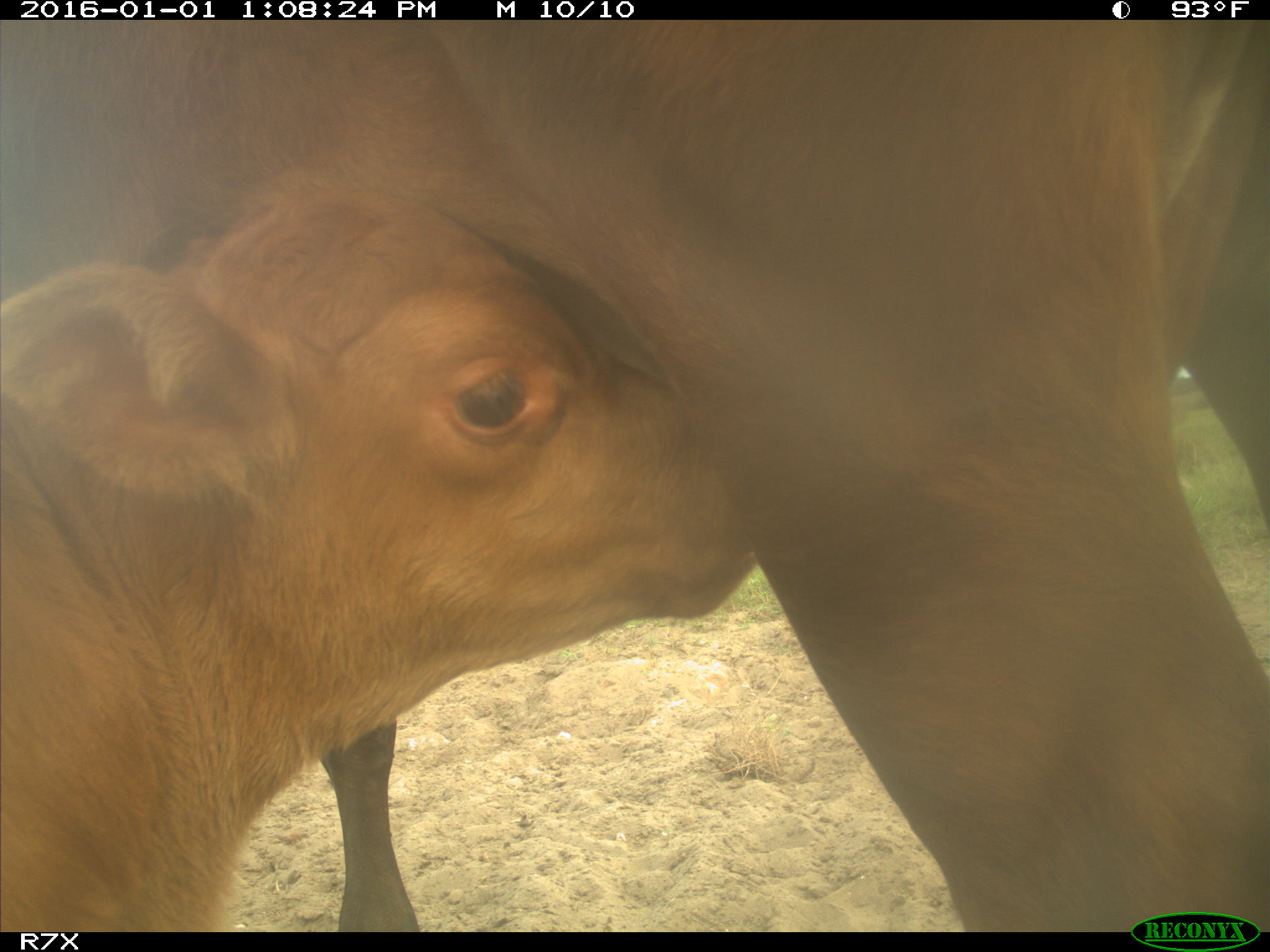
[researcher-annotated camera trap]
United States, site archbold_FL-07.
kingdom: Animalia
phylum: Chordata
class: Mammalia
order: Artiodactyla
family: Bovidae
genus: Bos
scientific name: Bos taurus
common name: domestic cow